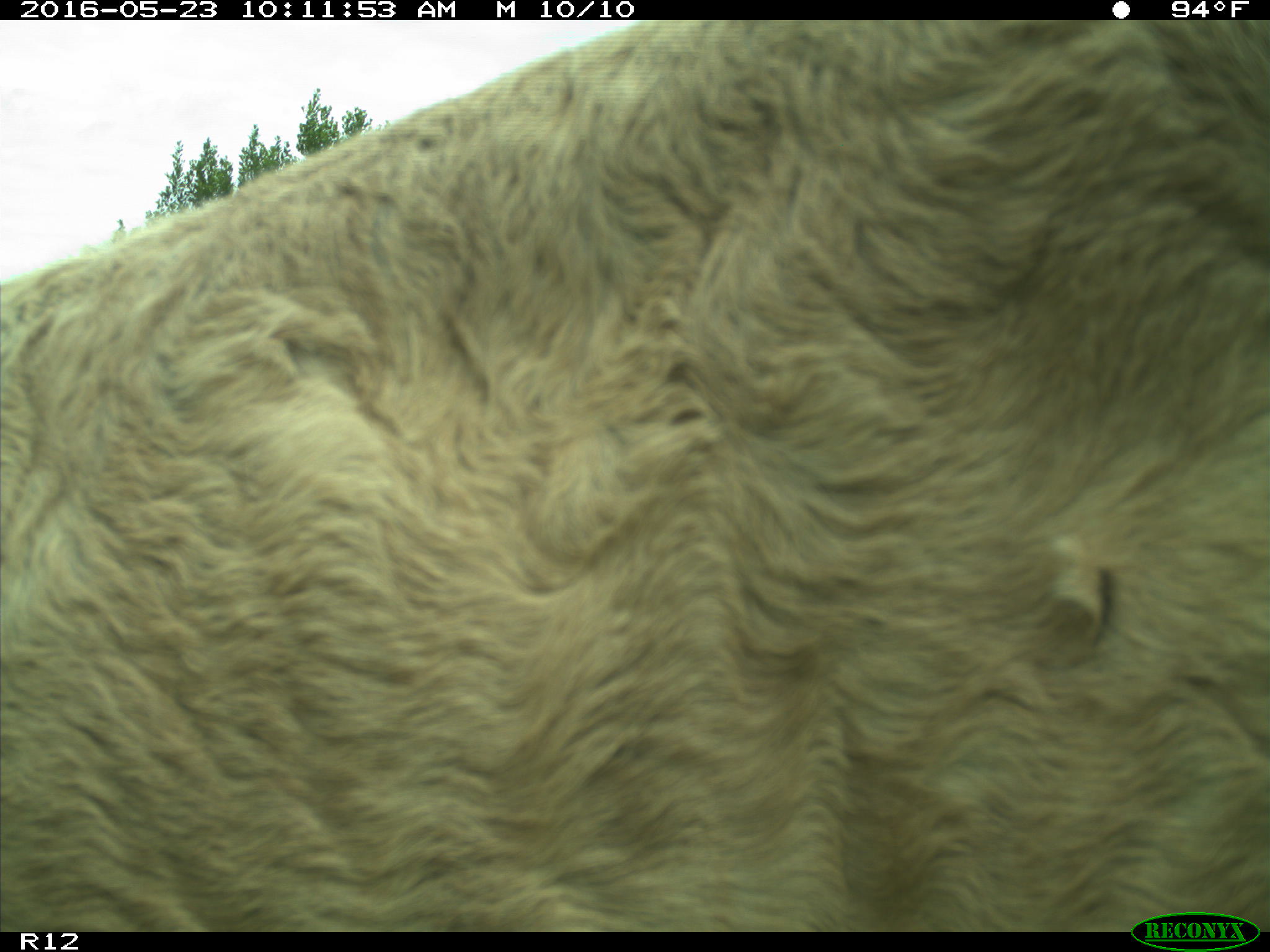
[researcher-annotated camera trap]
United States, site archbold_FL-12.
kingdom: Animalia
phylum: Chordata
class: Mammalia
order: Artiodactyla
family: Bovidae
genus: Bos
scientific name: Bos taurus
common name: domestic cow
Bos taurus (domestic cow).